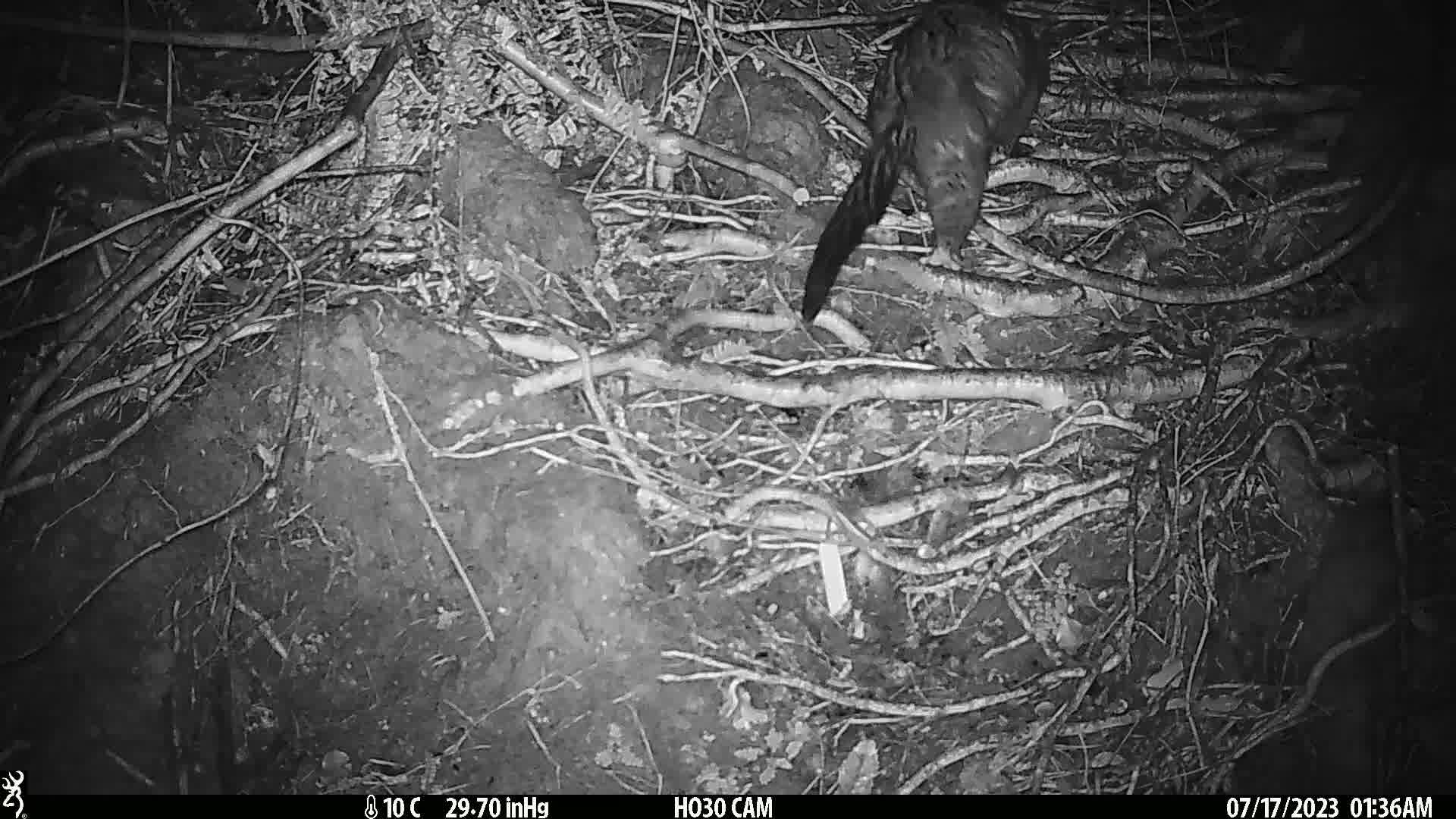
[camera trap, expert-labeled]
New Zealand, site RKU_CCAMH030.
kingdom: Animalia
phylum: Chordata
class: Mammalia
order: Diprotodontia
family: Phalangeridae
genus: Trichosurus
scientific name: Trichosurus vulpecula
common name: common brushtail possum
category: possum